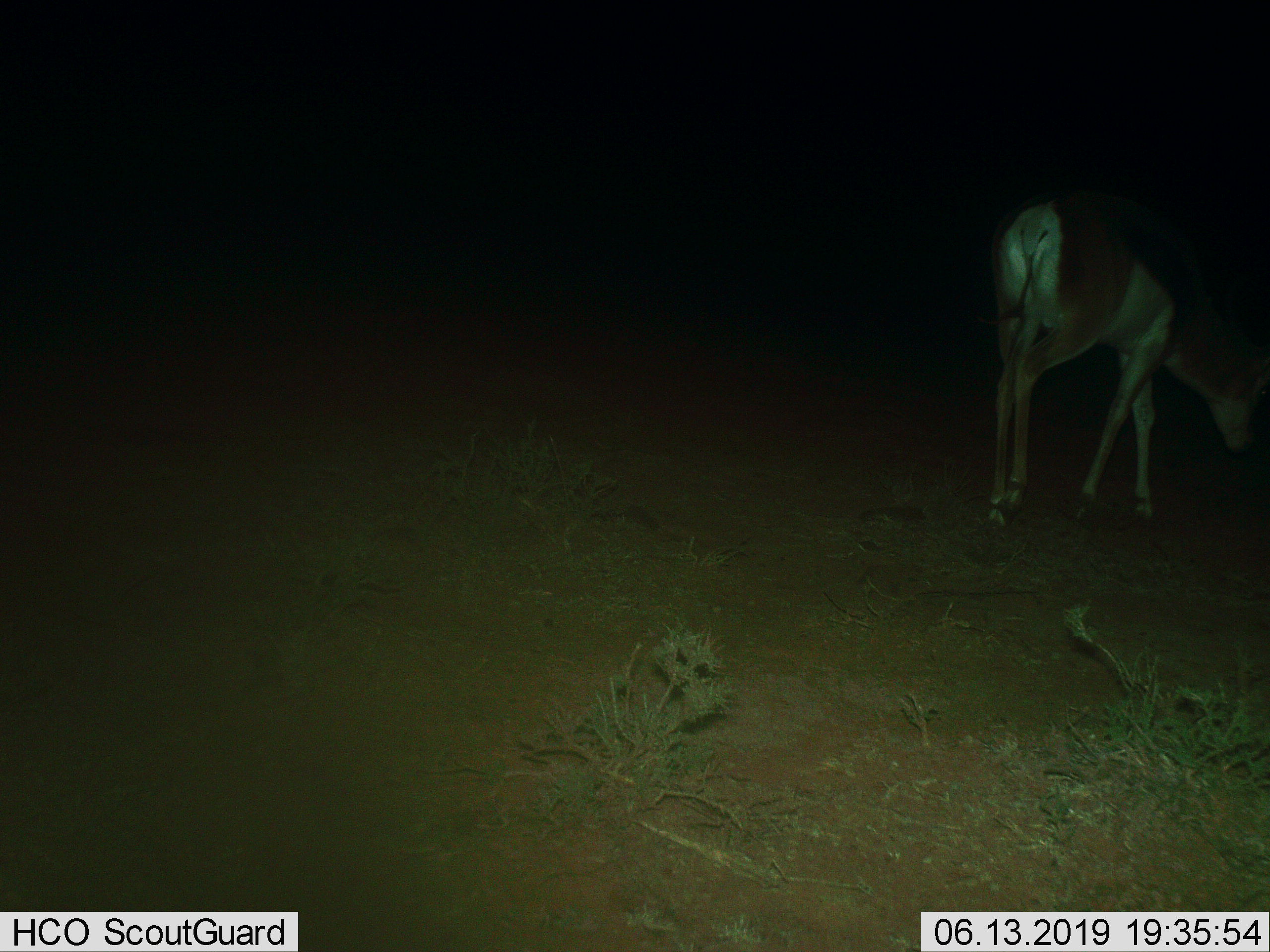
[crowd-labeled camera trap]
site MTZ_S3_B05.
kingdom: Animalia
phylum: Chordata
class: Mammalia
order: Artiodactyla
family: Bovidae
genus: Antidorcas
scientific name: Antidorcas marsupialis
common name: springbok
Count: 1.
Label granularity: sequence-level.